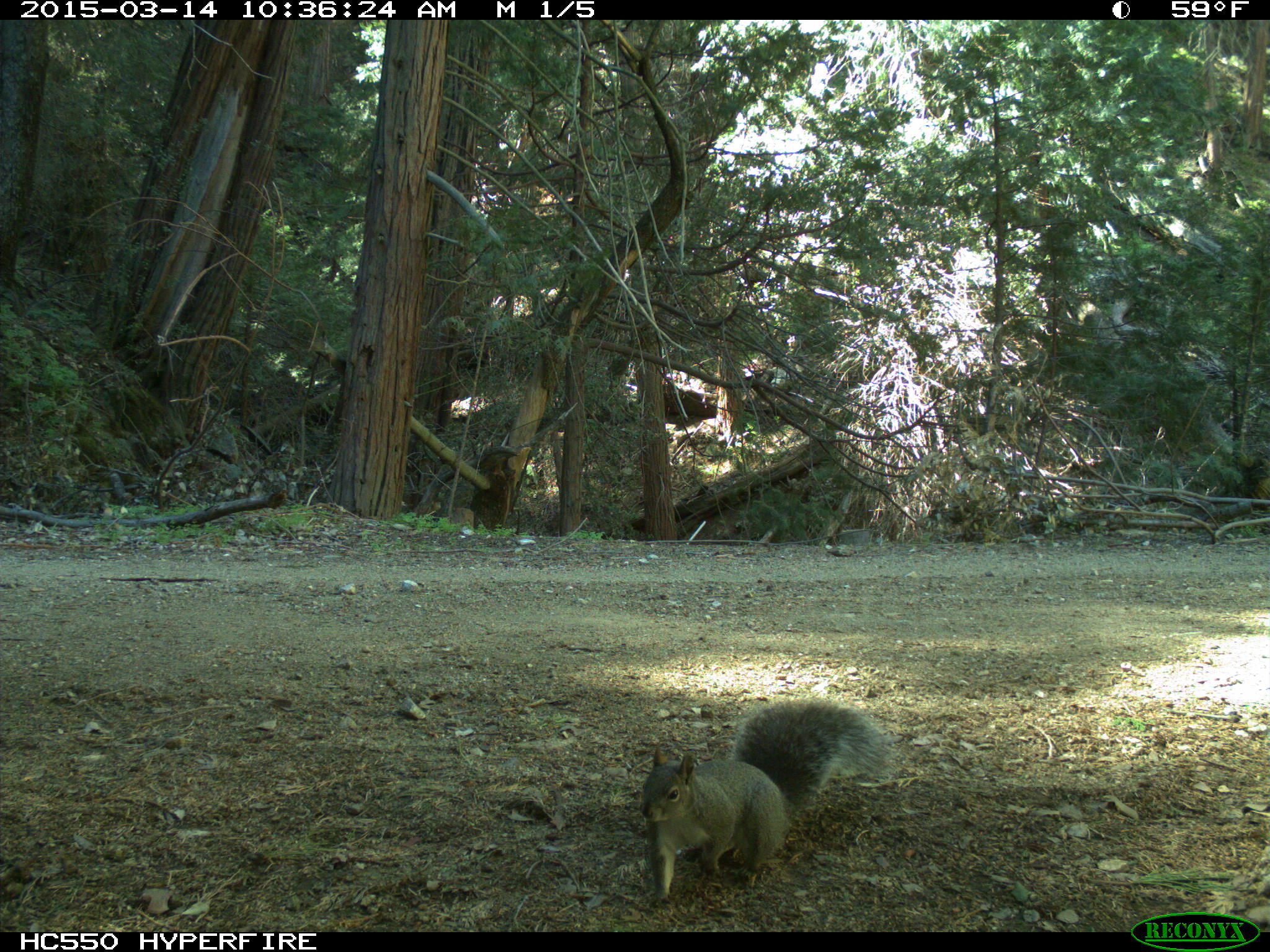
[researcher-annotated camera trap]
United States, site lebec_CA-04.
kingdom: Animalia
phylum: Chordata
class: Mammalia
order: Rodentia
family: Sciuridae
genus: Sciurus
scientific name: Sciurus carolinensis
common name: eastern gray squirrel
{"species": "Sciurus carolinensis (eastern gray squirrel)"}